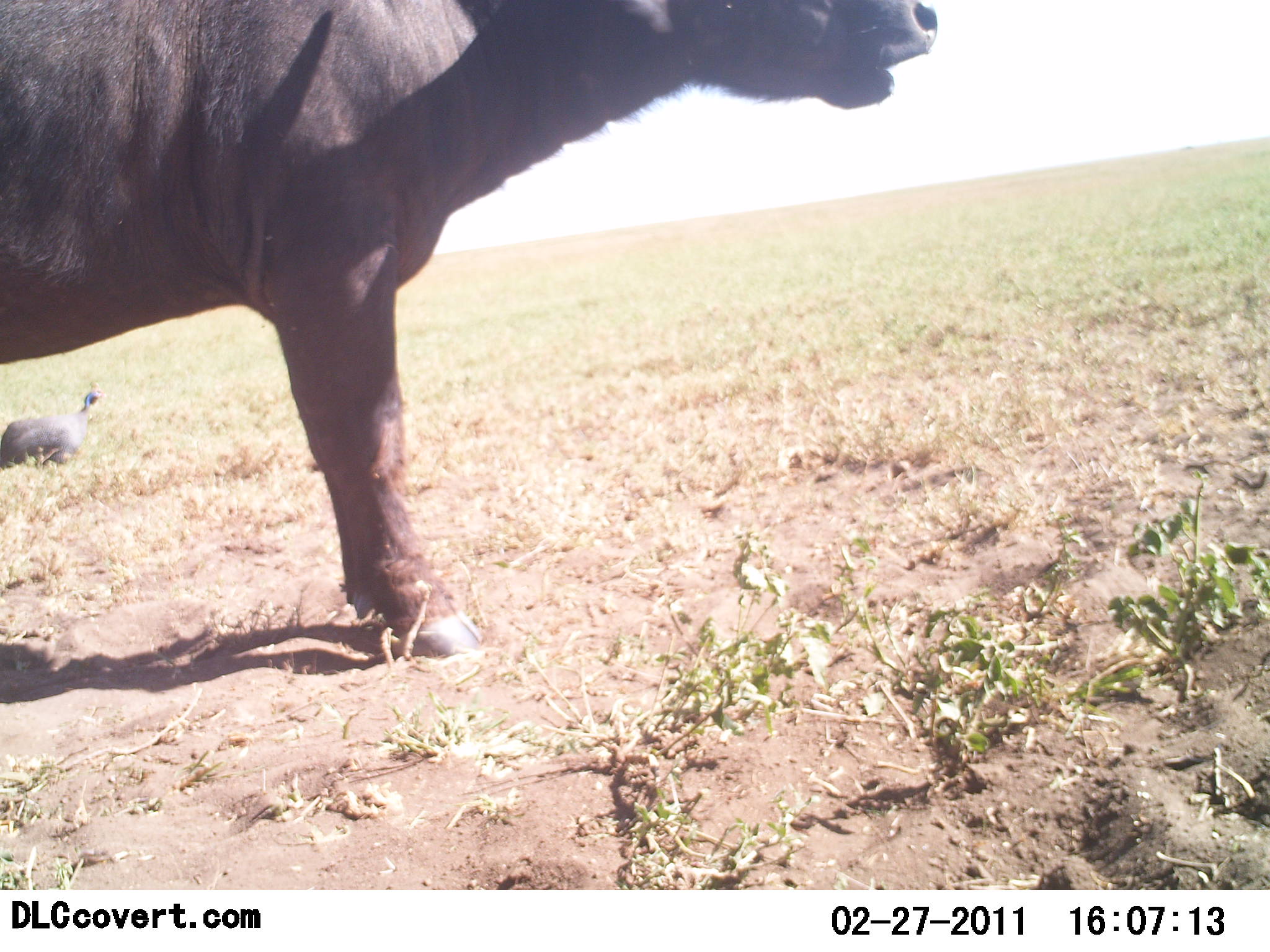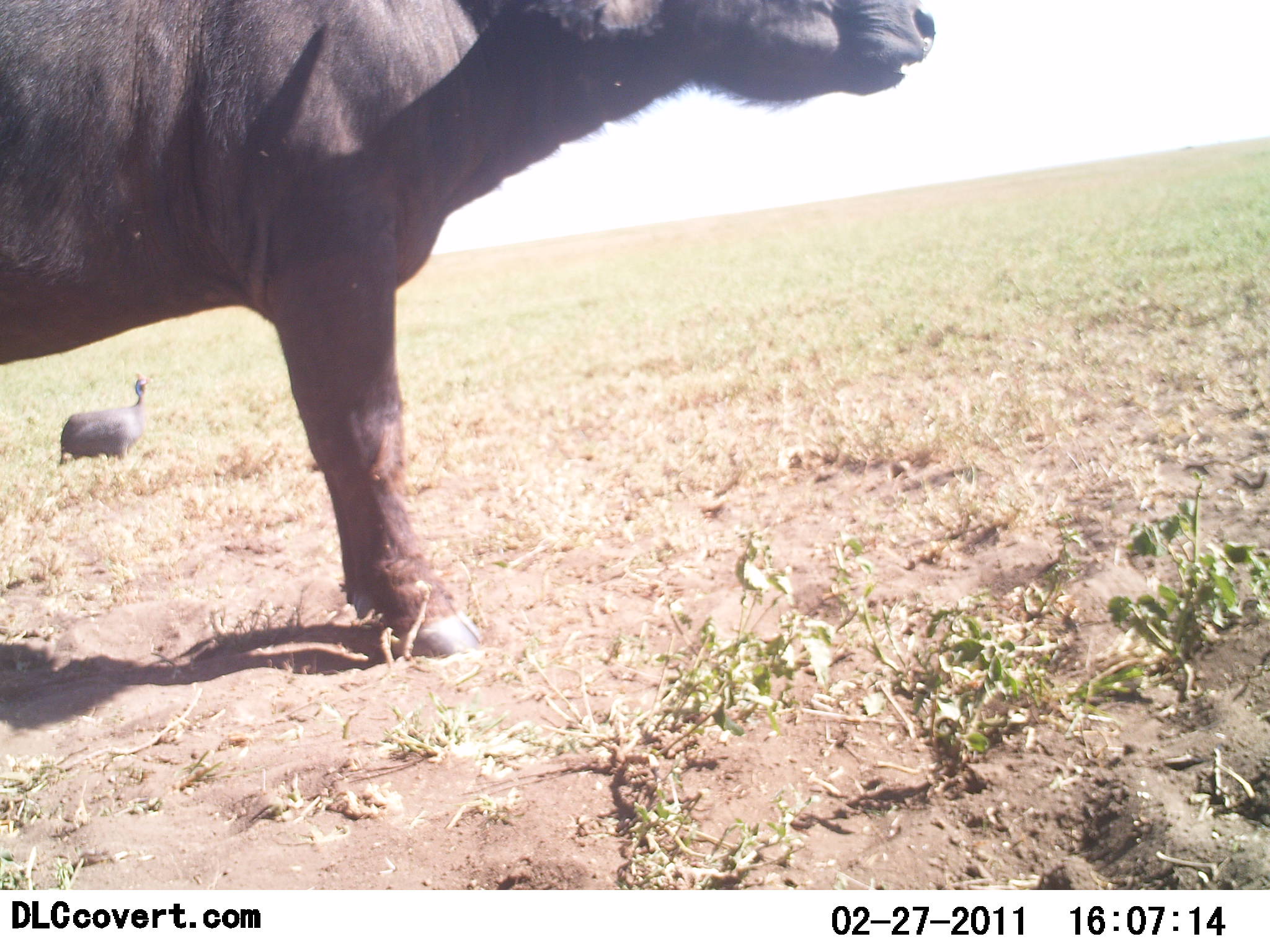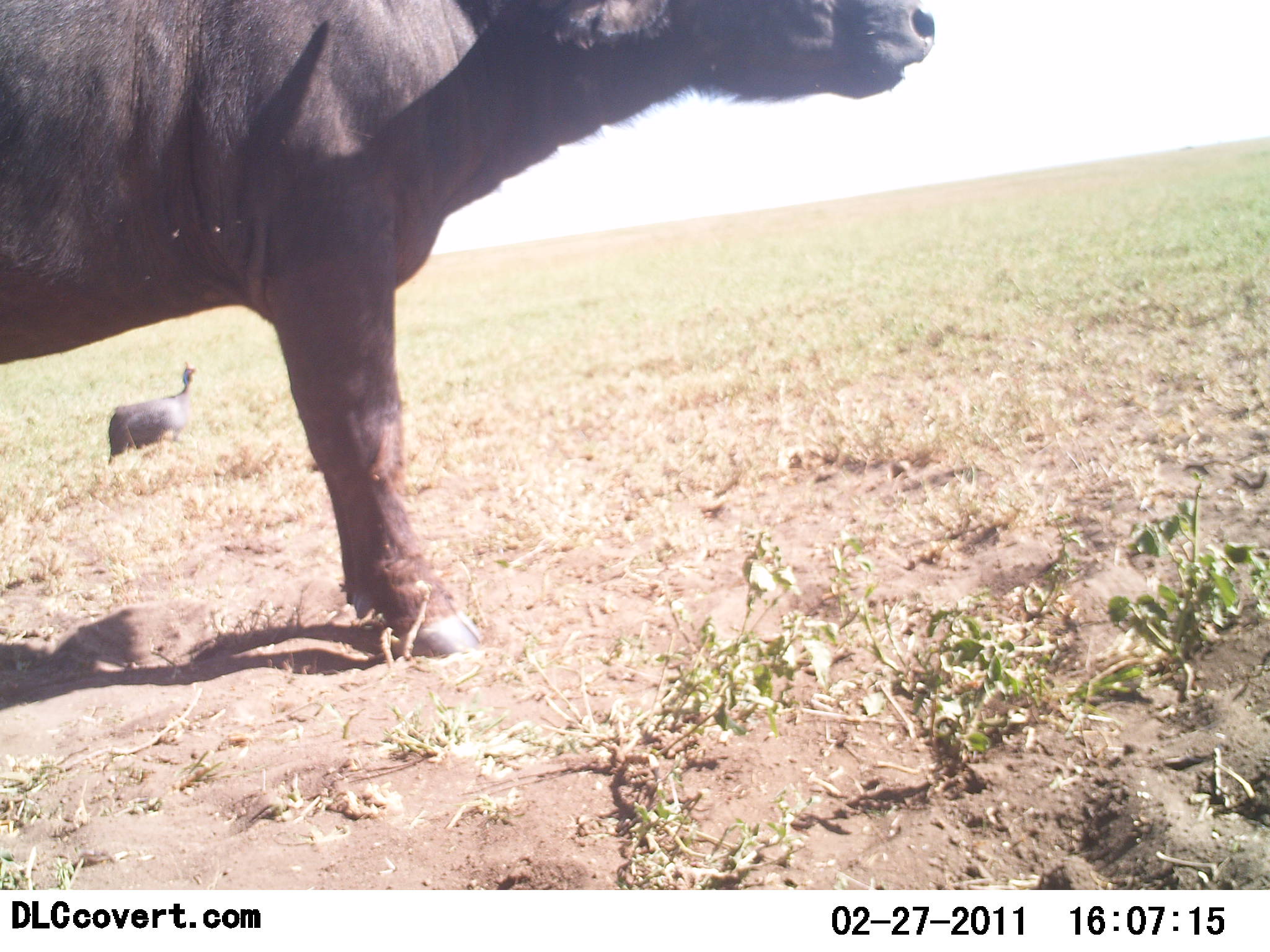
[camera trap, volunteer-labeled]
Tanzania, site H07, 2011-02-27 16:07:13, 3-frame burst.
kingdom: Animalia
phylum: Chordata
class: Mammalia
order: Artiodactyla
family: Bovidae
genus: Syncerus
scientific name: Syncerus caffer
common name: cape buffalo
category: buffalo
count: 1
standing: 77%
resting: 0%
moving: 0%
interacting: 0%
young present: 0%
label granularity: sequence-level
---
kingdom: Animalia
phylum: Chordata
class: Aves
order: Galliformes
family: Numididae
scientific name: Numididae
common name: guinea fowl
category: guineafowl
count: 1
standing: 9%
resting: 0%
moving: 91%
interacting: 0%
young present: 0%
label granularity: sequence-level